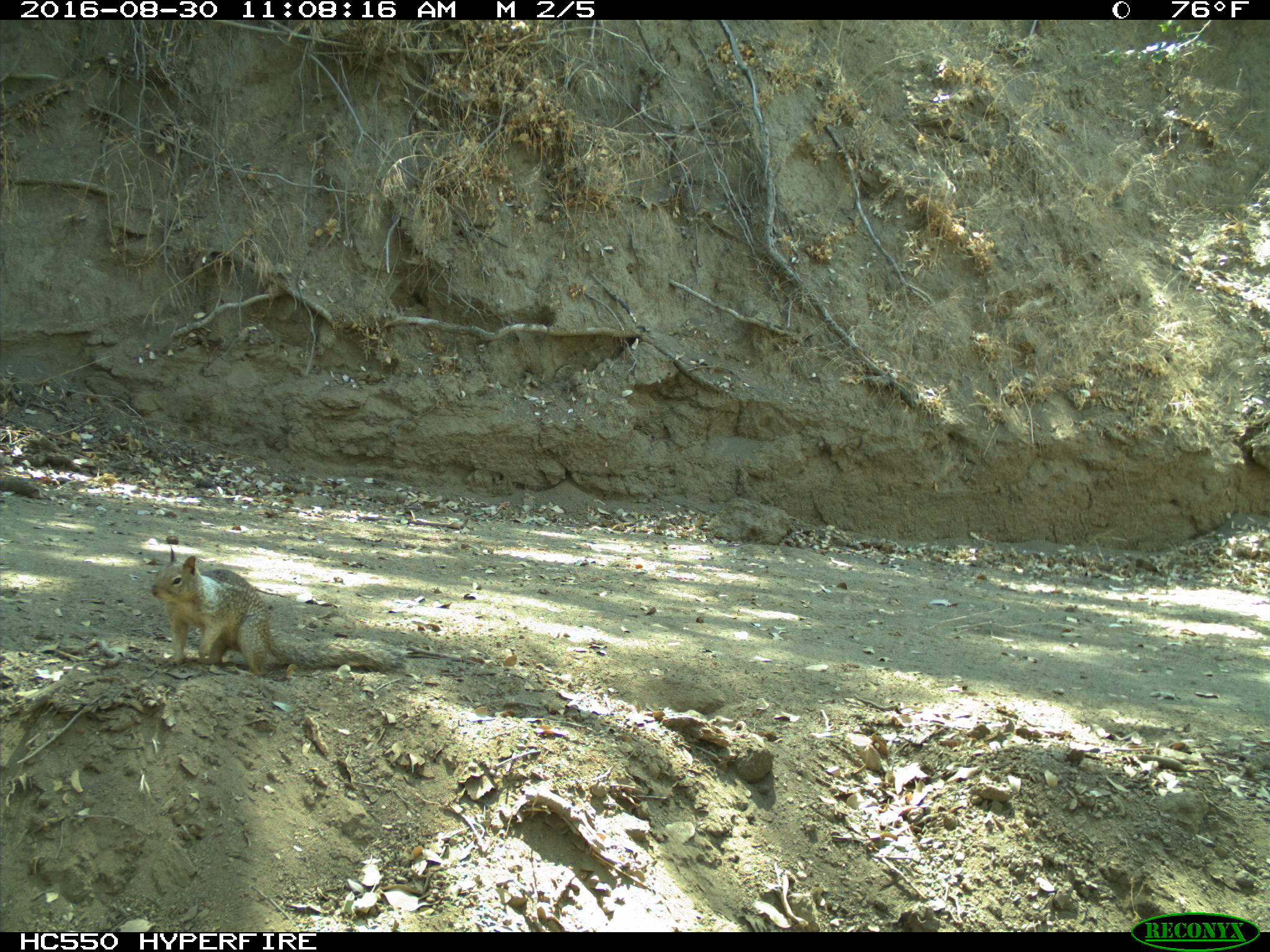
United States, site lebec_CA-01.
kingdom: Animalia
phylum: Chordata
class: Mammalia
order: Rodentia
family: Sciuridae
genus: Otospermophilus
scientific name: Otospermophilus beecheyi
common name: california ground squirrel